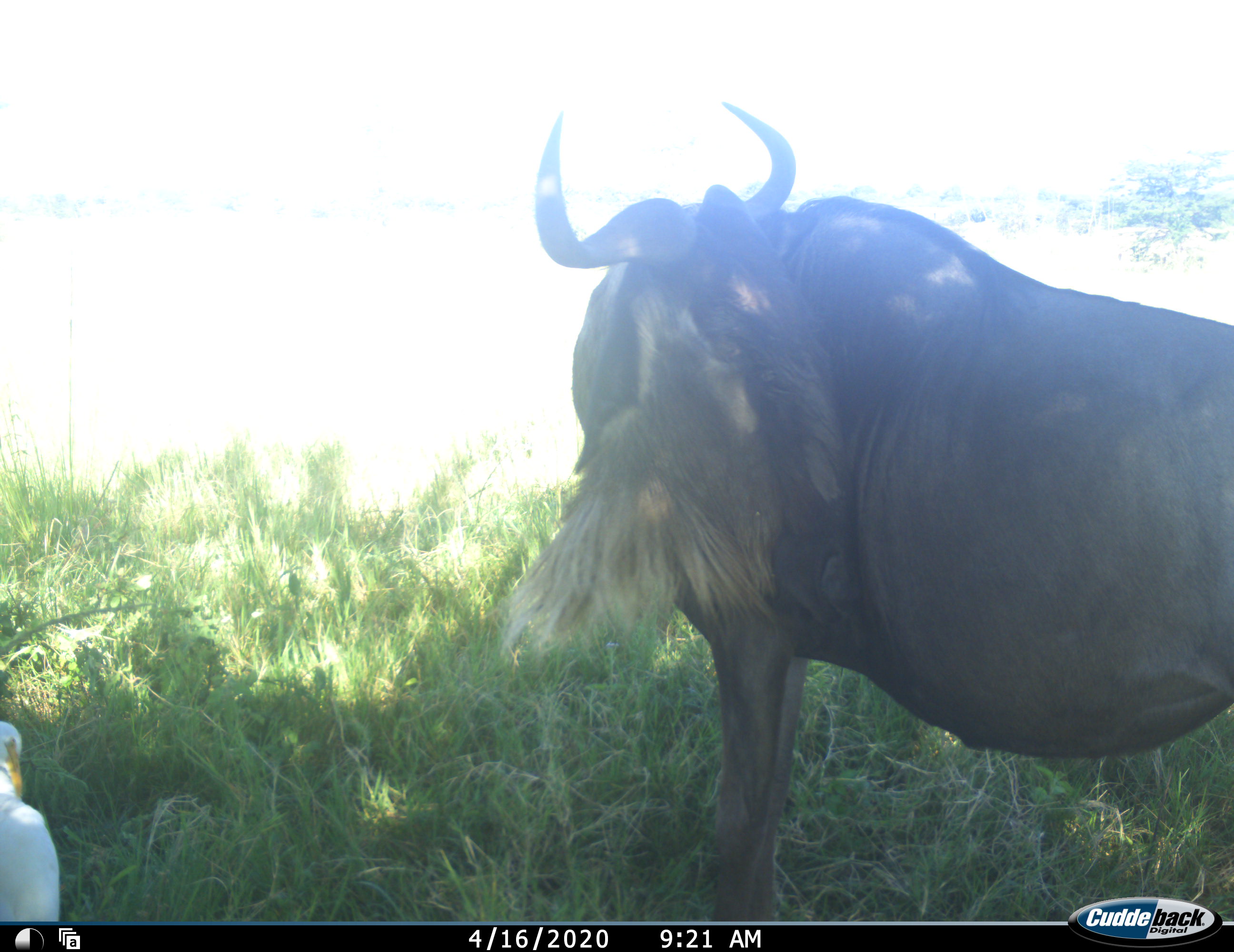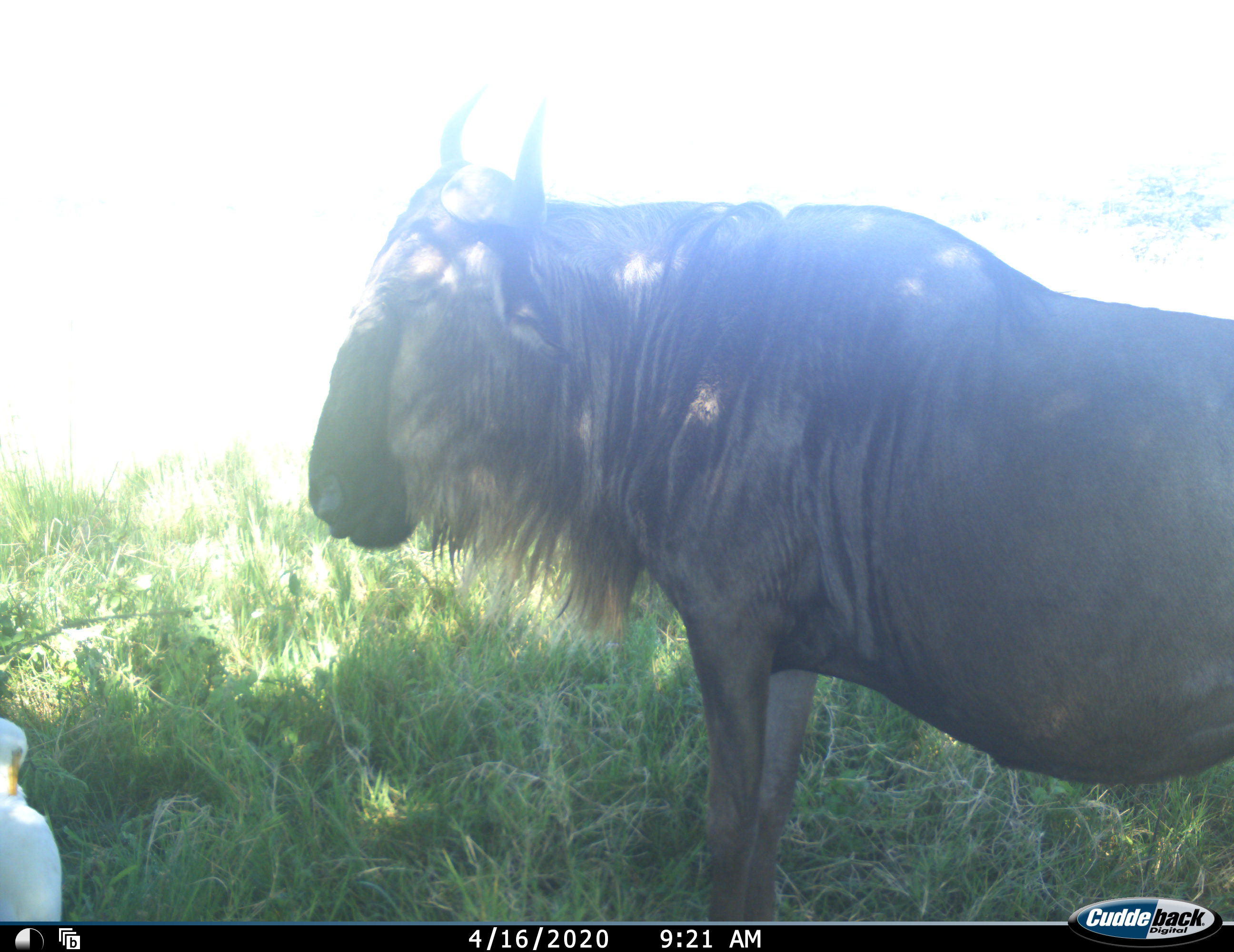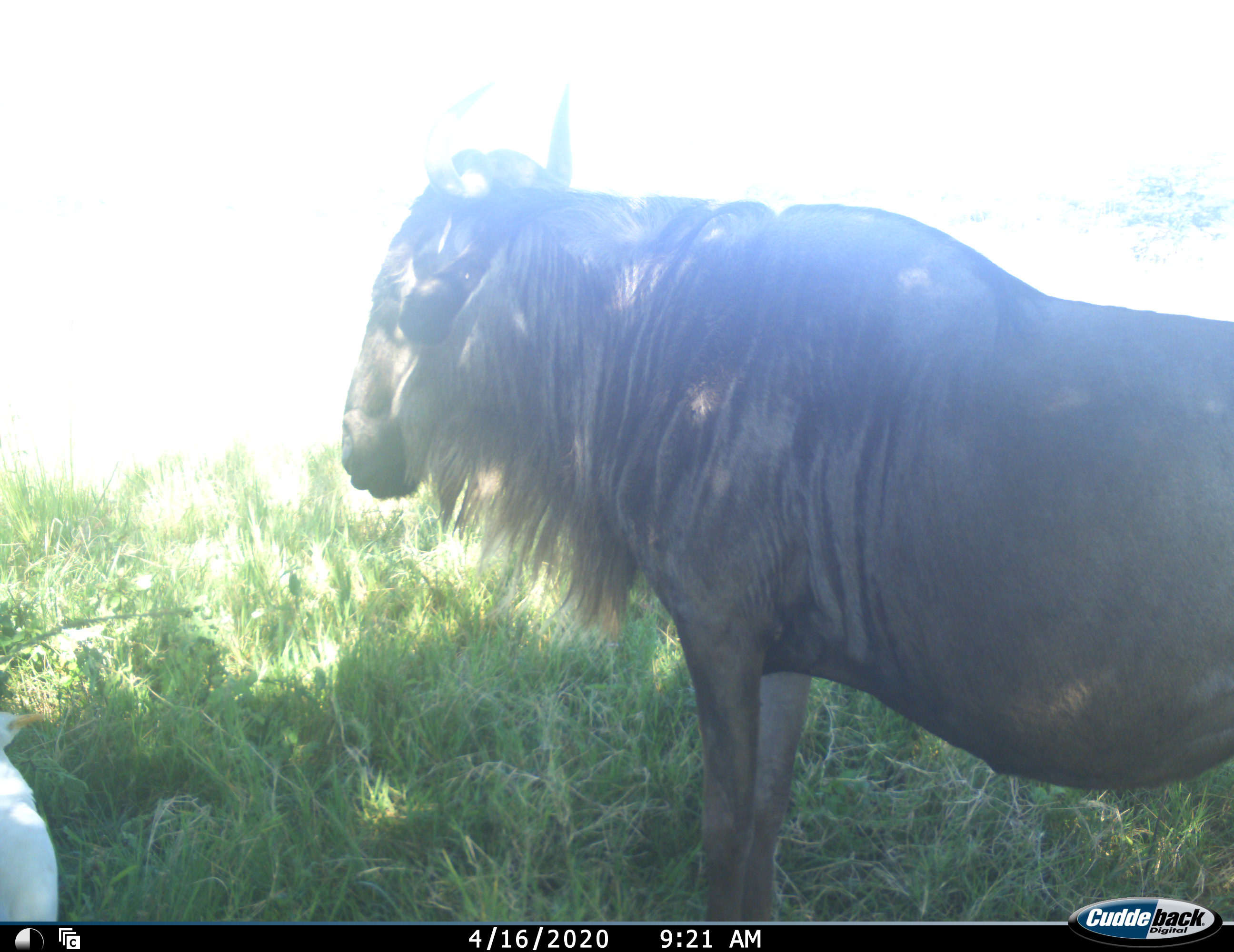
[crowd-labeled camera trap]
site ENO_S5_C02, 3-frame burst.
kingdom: Animalia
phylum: Chordata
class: Aves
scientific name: Aves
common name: bird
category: birdother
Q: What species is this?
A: Birdother (bird) (Aves).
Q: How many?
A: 1.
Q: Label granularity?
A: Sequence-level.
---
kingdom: Animalia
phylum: Chordata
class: Mammalia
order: Artiodactyla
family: Bovidae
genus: Connochaetes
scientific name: Connochaetes taurinus taurinus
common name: blue wildebeest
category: wildebeestblue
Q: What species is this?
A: Wildebeestblue (blue wildebeest) (Connochaetes taurinus taurinus).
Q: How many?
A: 1.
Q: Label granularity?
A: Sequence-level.